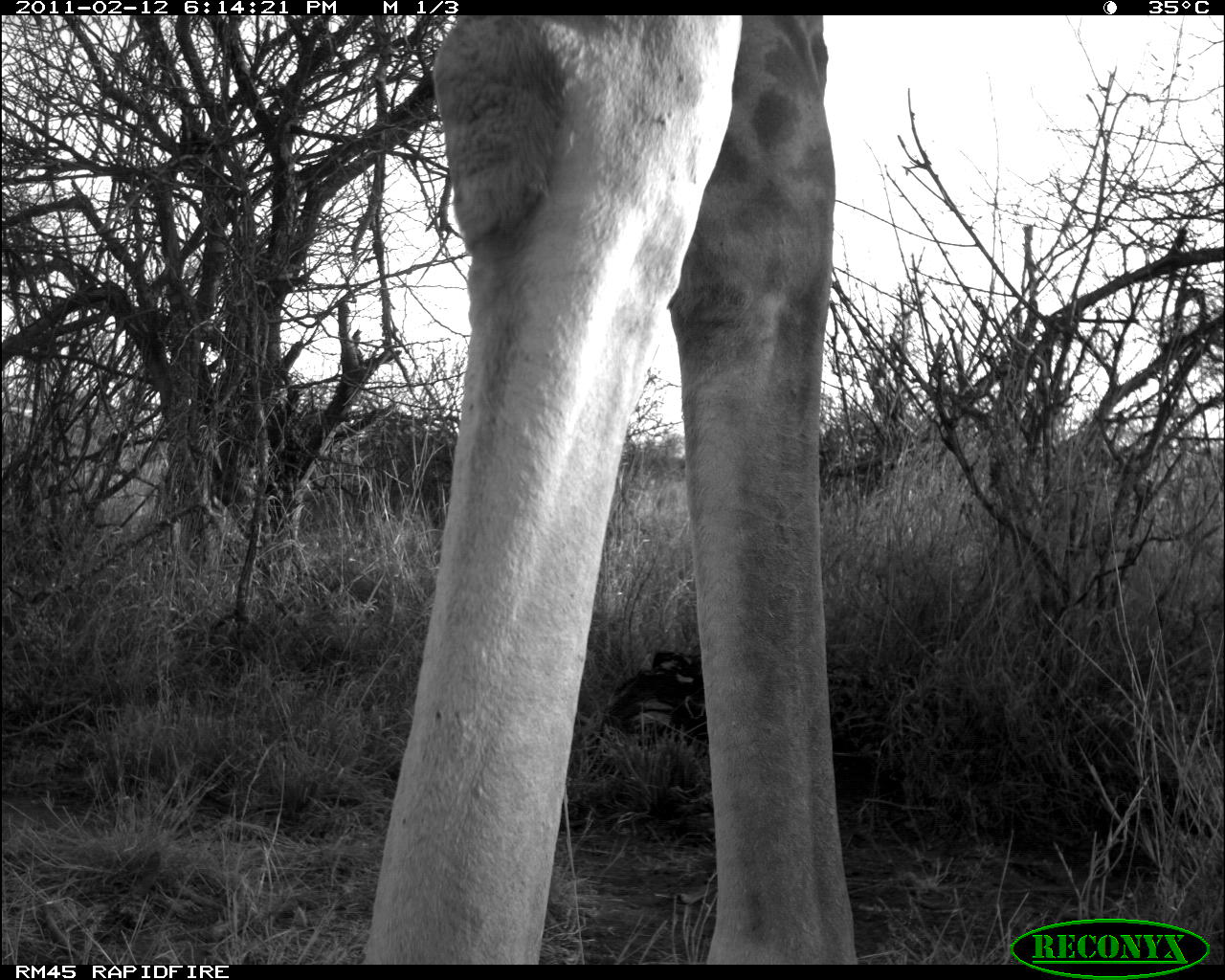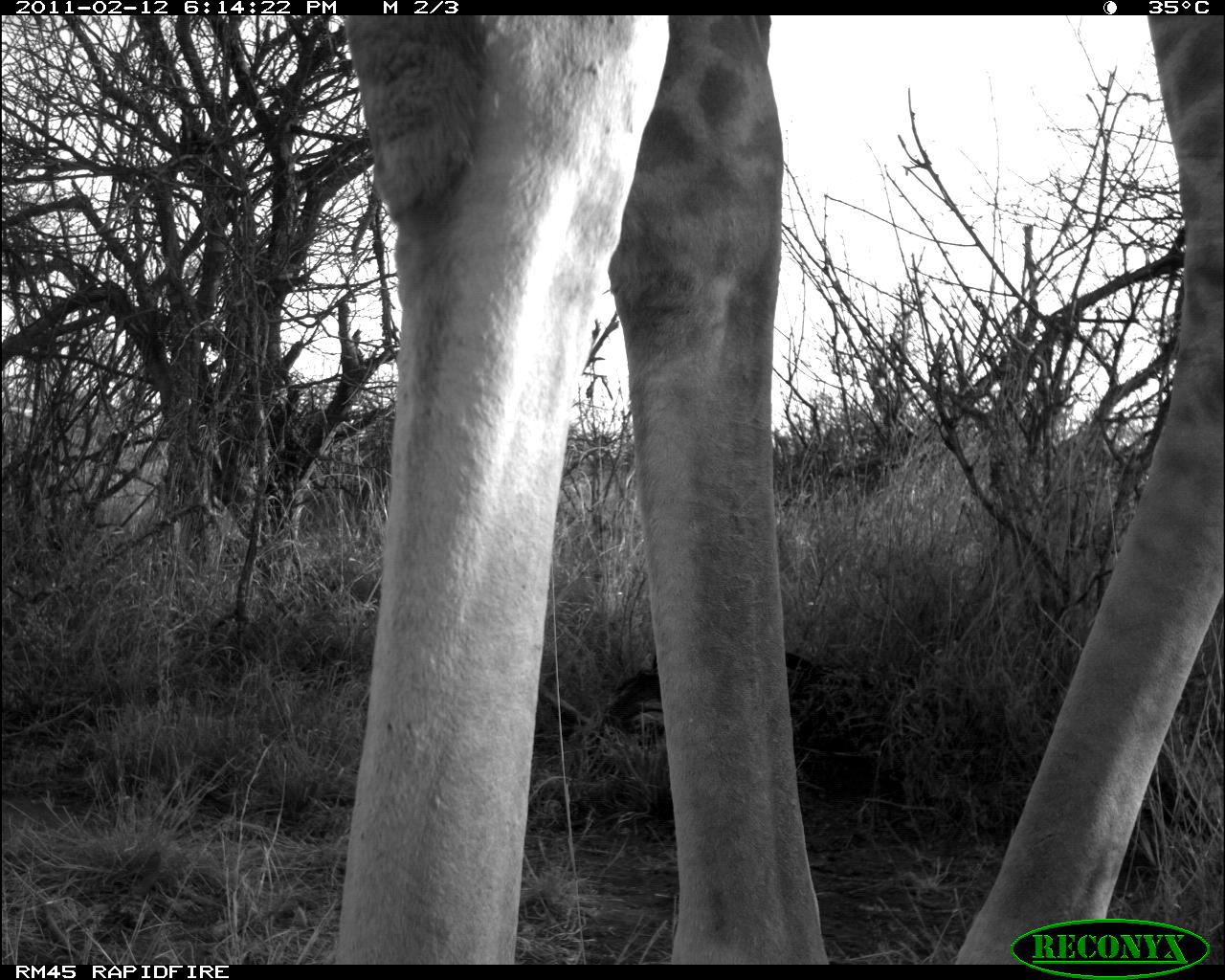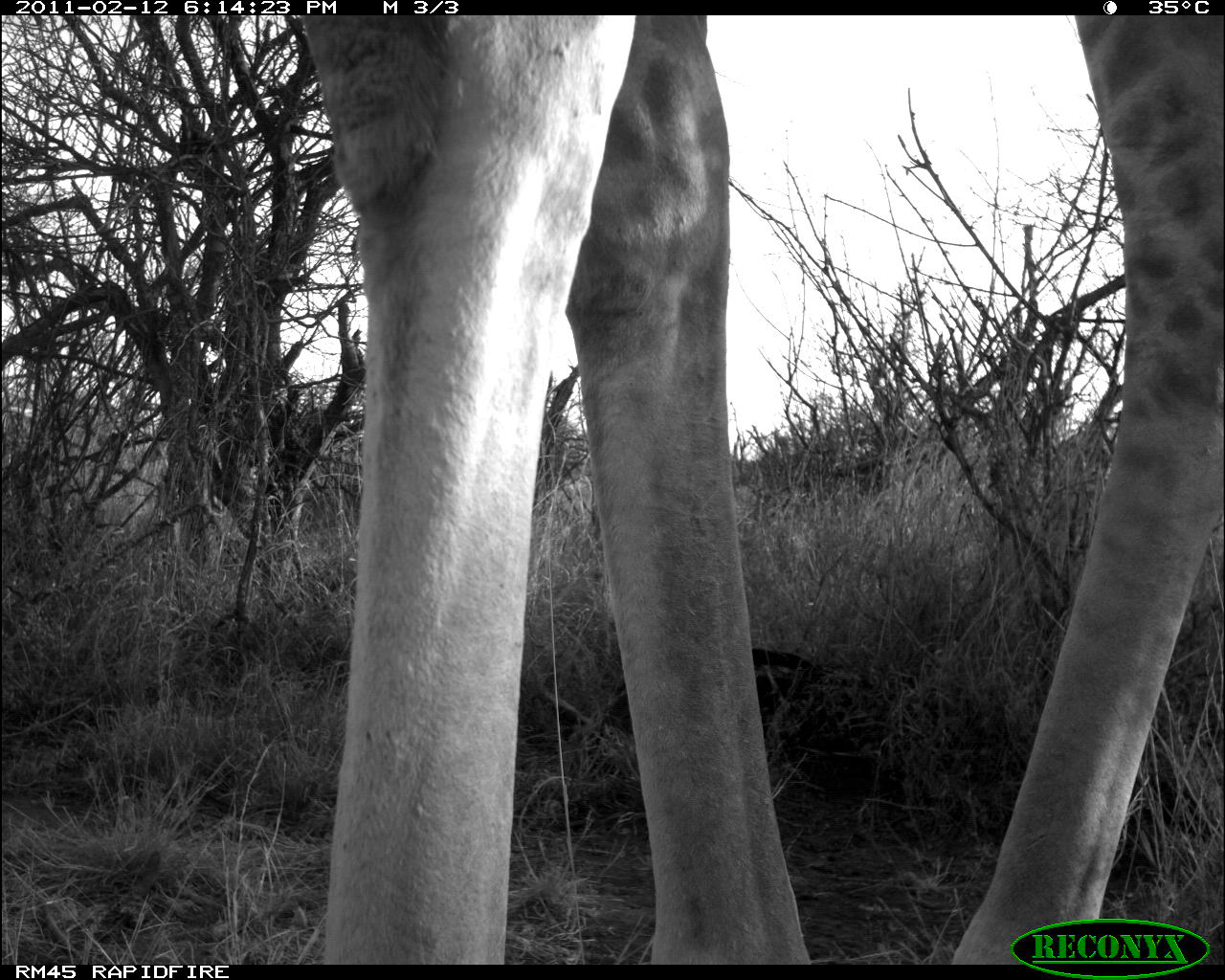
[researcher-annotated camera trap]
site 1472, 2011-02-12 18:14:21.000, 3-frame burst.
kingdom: Animalia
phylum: Chordata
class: Mammalia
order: Artiodactyla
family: Bovidae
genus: Madoqua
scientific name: Madoqua guentheri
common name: günther's dik-dik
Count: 1.